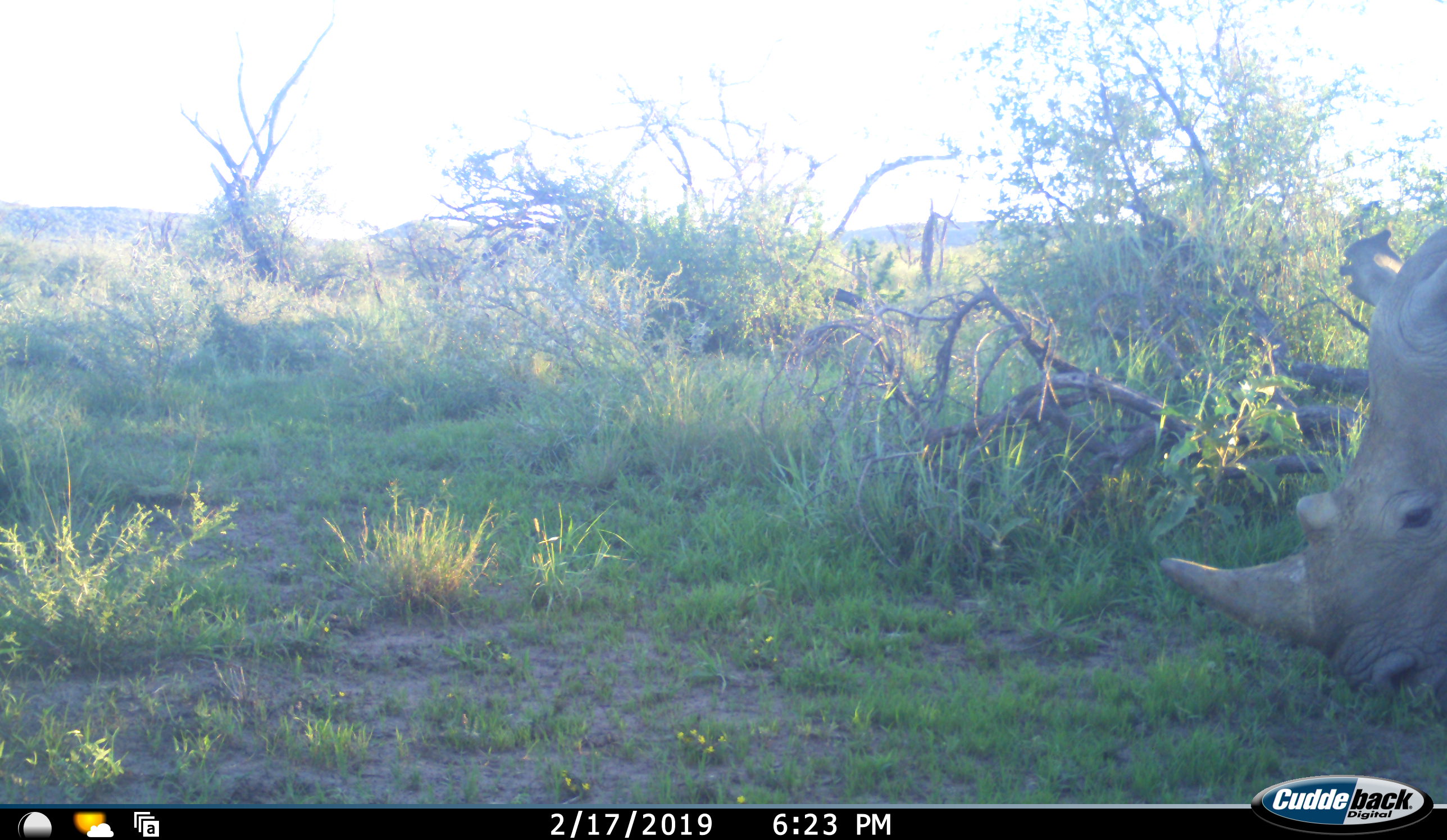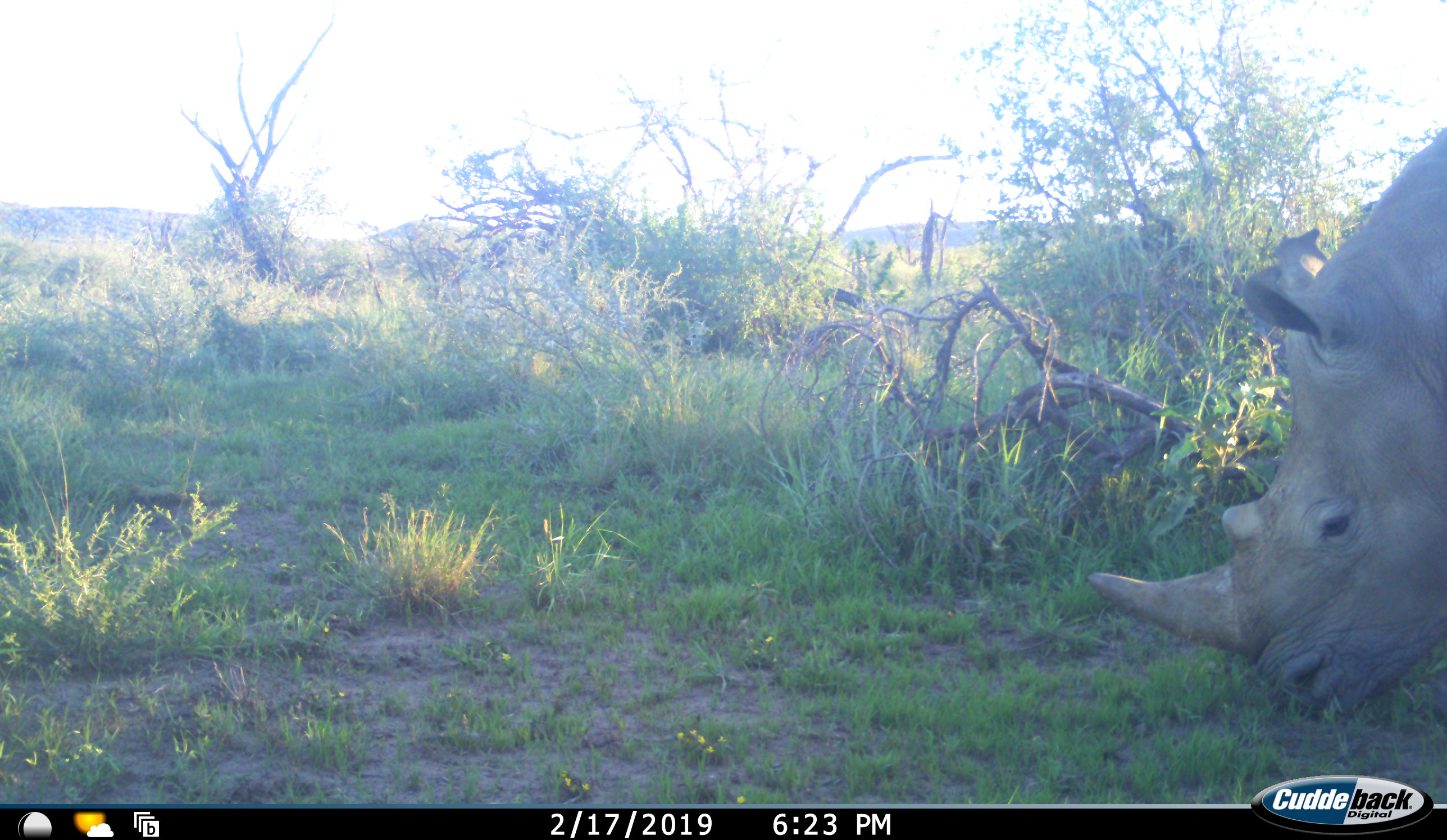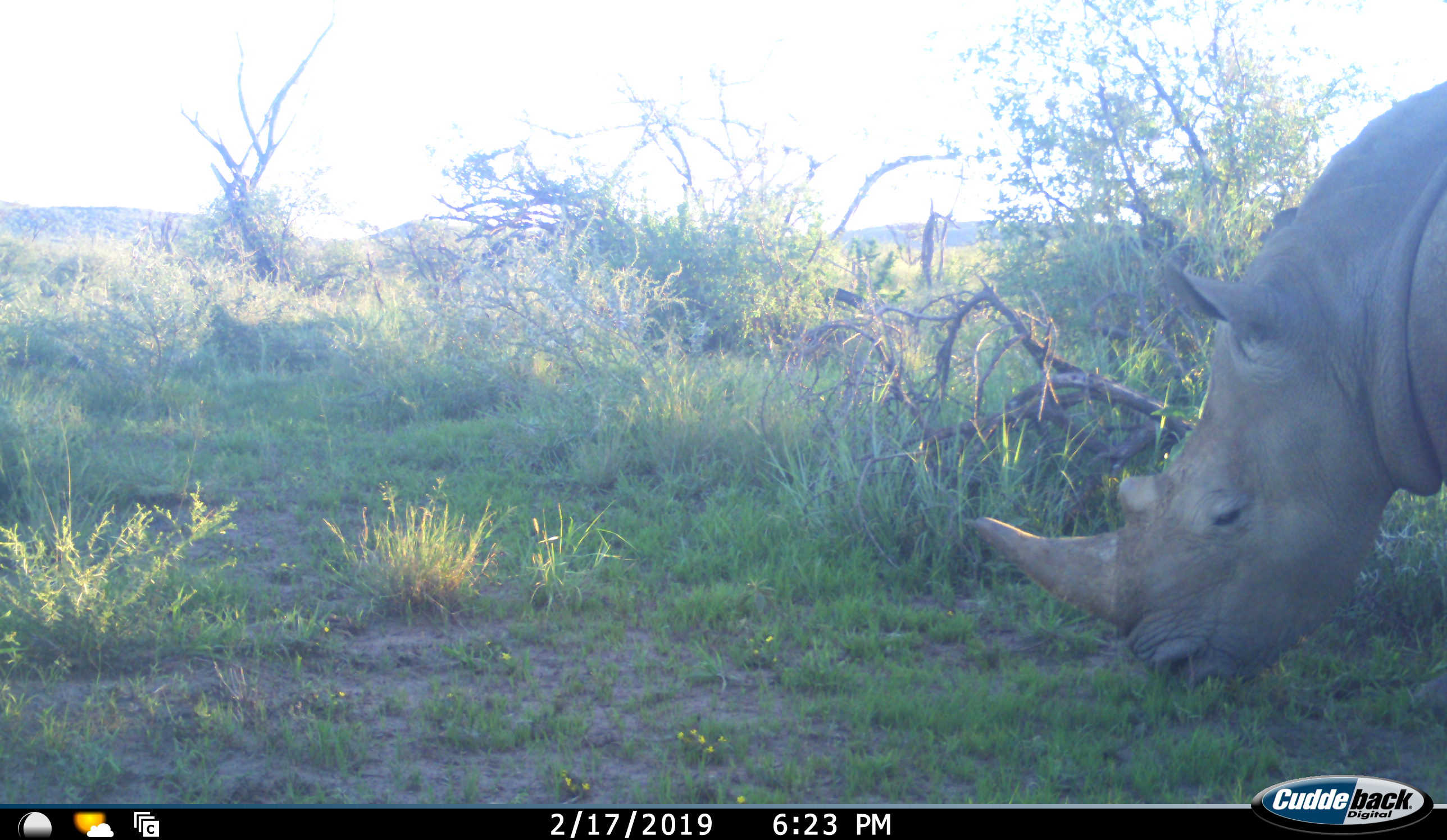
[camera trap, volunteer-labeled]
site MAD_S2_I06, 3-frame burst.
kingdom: Animalia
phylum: Chordata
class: Mammalia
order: Perissodactyla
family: Rhinocerotidae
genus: Ceratotherium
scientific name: Ceratotherium simum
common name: white rhinoceros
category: rhinoceroswhite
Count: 1.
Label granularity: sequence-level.